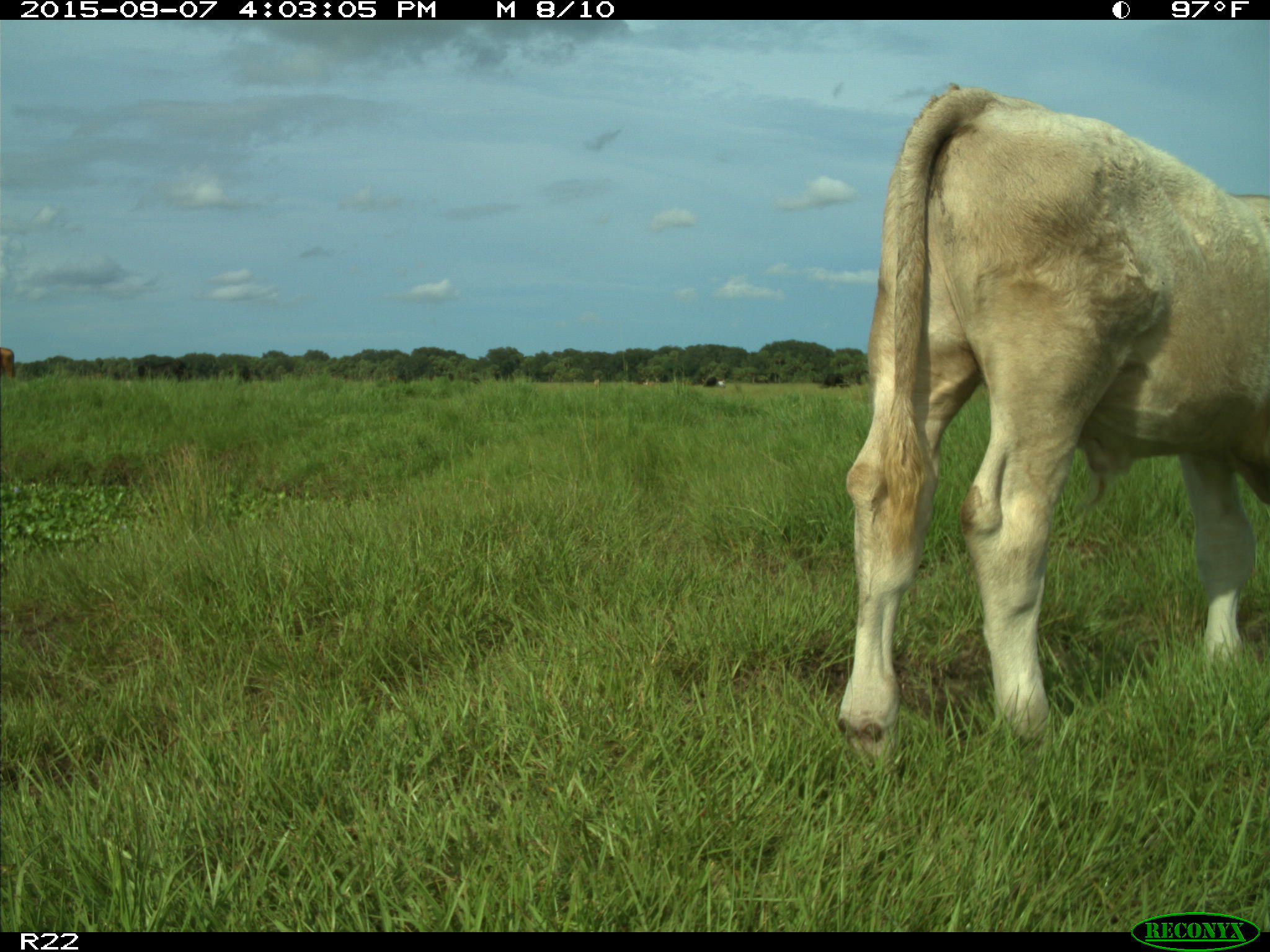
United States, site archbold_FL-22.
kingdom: Animalia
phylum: Chordata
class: Mammalia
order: Artiodactyla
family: Bovidae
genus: Bos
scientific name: Bos taurus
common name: domestic cow